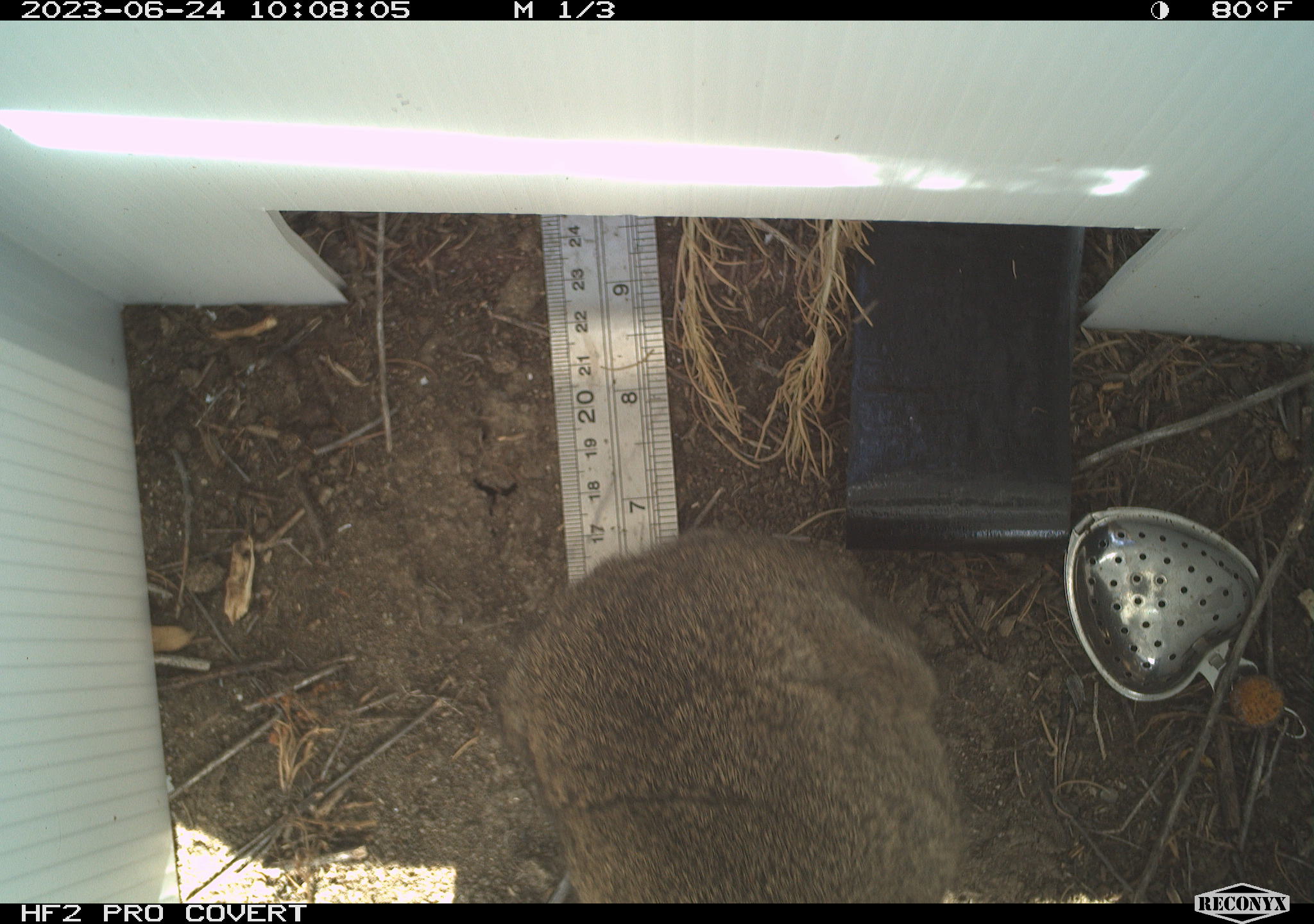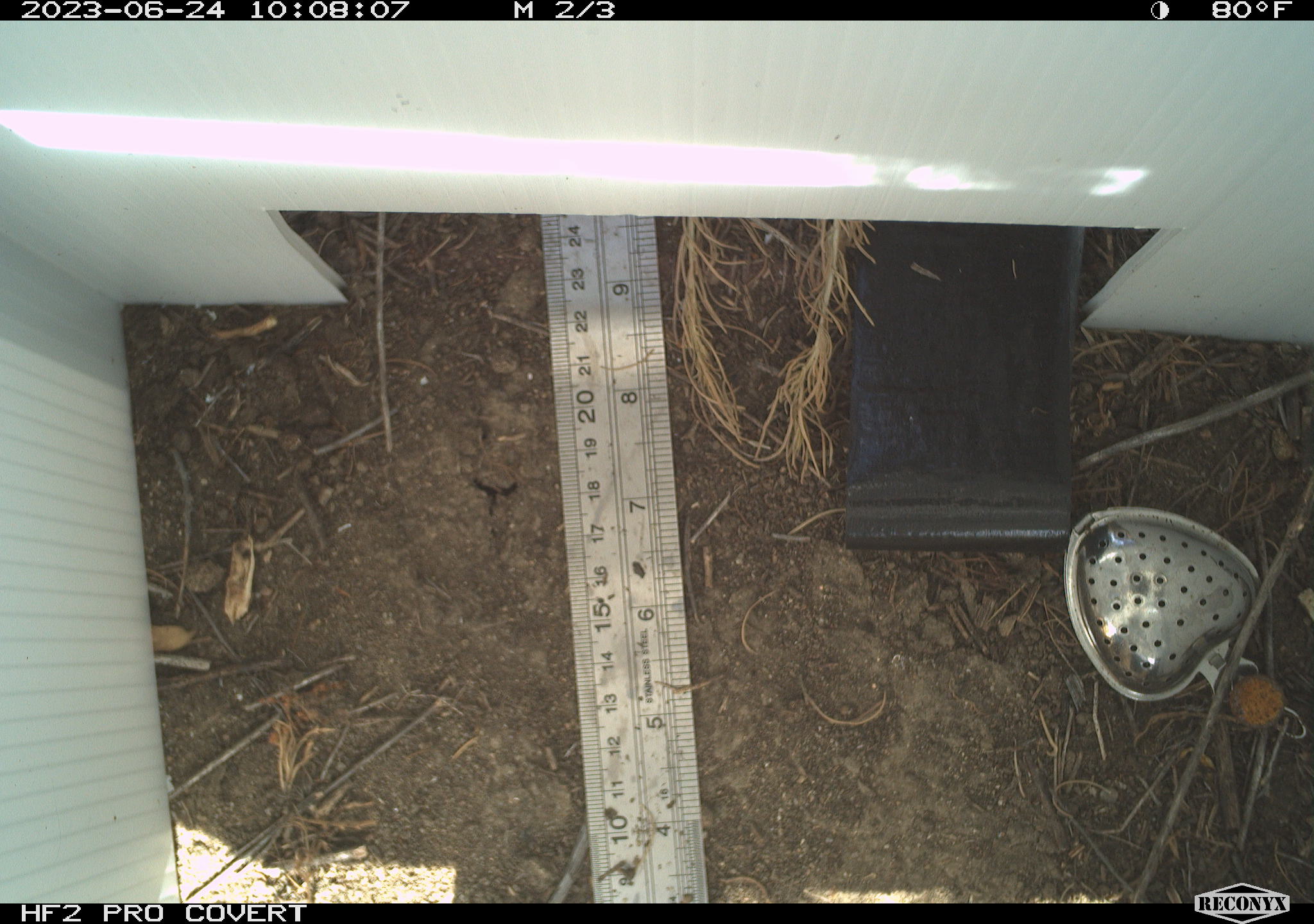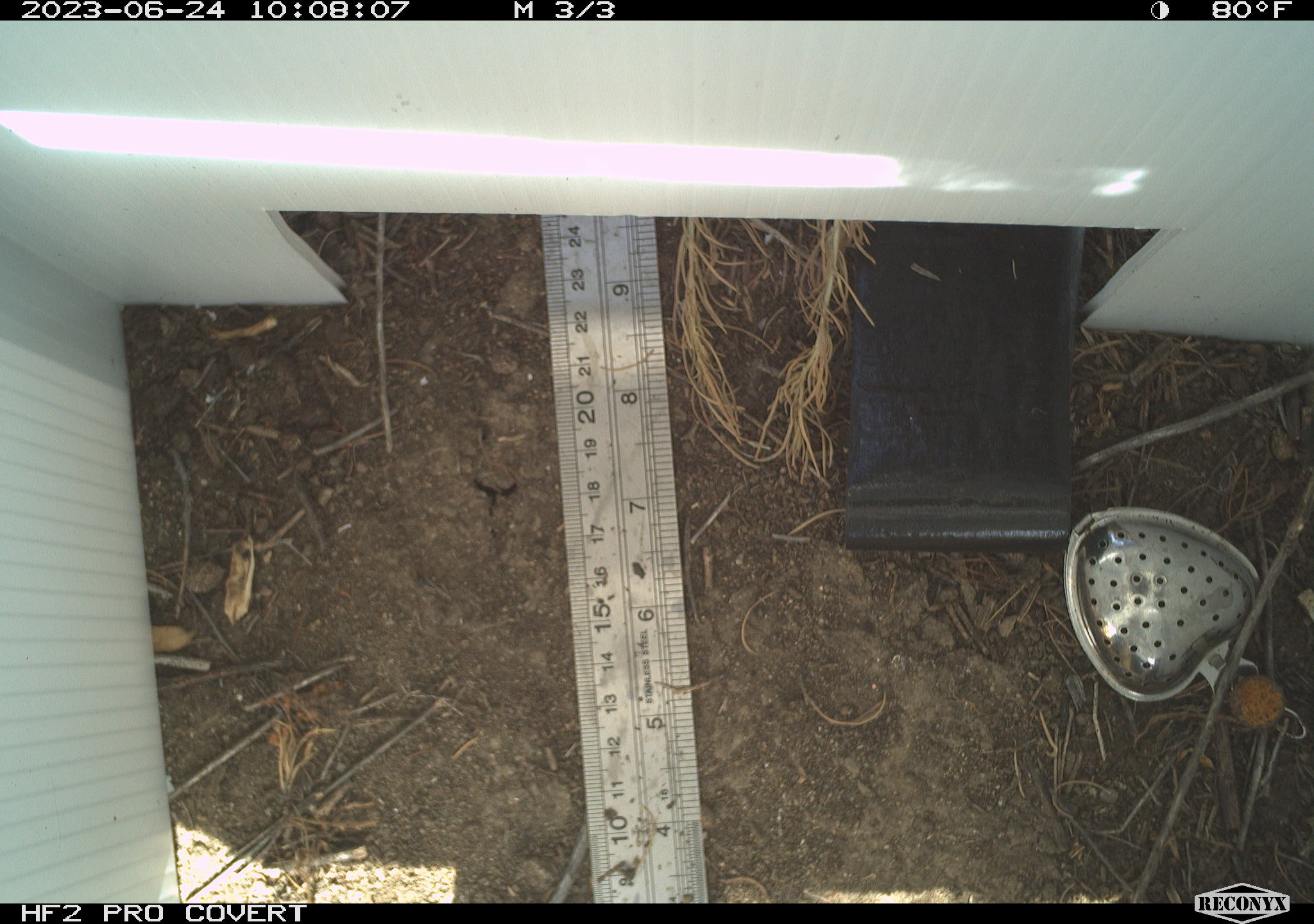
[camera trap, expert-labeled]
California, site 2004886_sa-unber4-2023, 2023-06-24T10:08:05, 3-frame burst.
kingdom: Animalia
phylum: Chordata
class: Mammalia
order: Lagomorpha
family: Leporidae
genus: Sylvilagus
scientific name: Sylvilagus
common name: cottontail rabbits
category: sylvilagus species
Sylvilagus species (cottontail rabbits) (Sylvilagus).